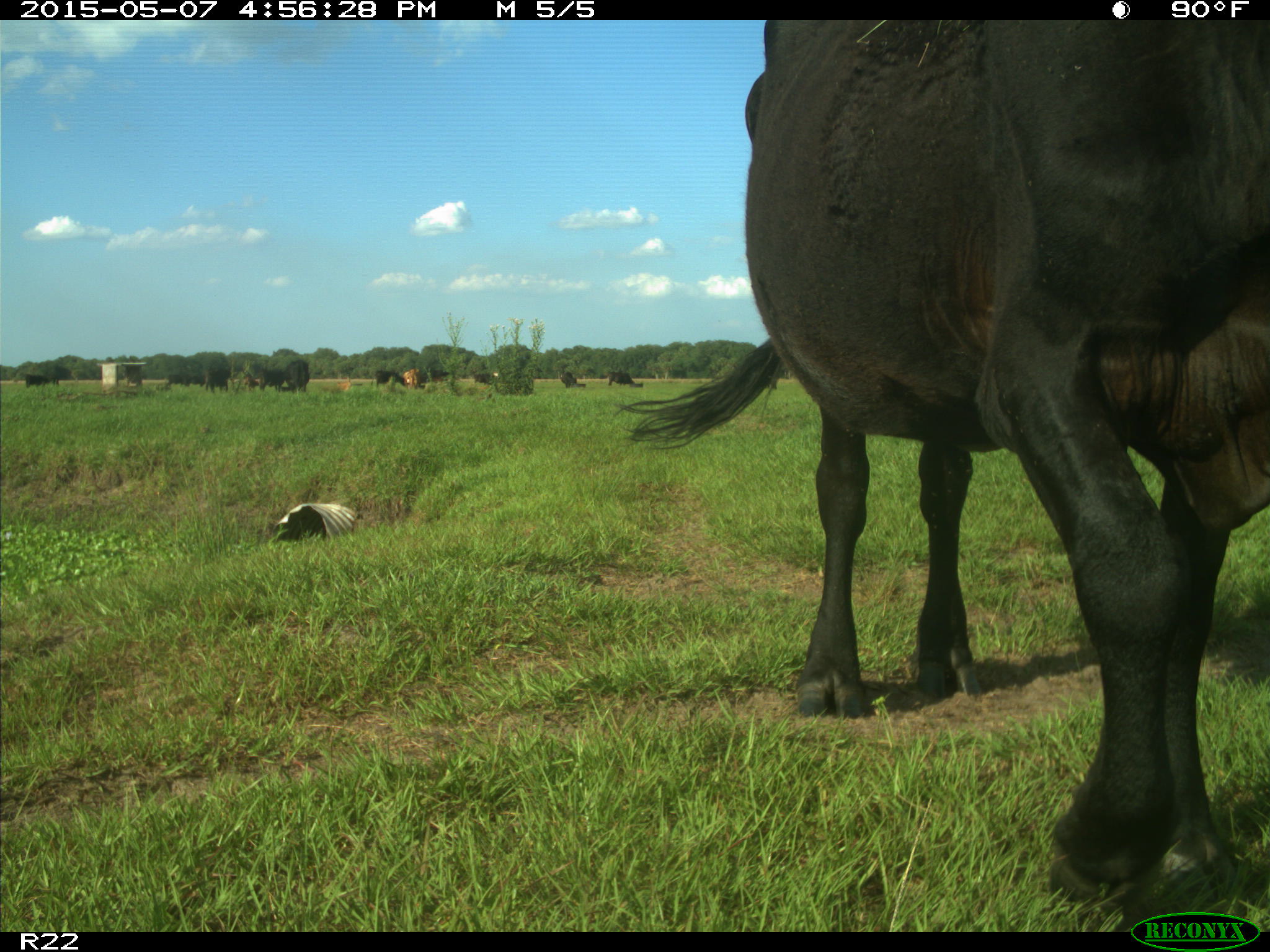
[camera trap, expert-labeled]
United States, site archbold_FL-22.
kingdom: Animalia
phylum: Chordata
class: Mammalia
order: Artiodactyla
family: Bovidae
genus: Bos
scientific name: Bos taurus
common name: domestic cow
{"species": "Bos taurus (domestic cow)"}